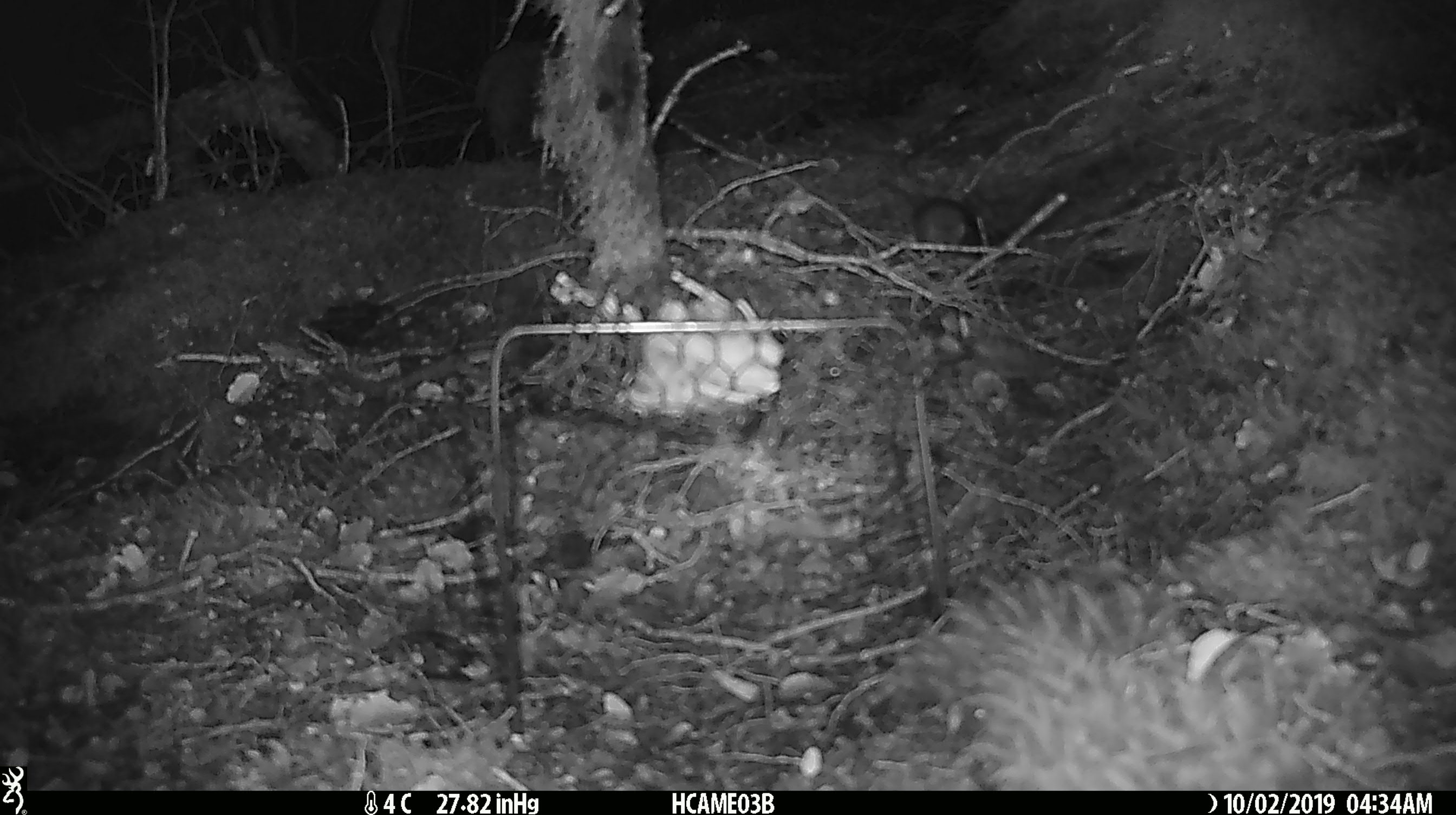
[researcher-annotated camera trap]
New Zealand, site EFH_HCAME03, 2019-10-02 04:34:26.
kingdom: Animalia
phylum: Chordata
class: Mammalia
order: Rodentia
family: Muridae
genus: Mus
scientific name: Mus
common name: mouse